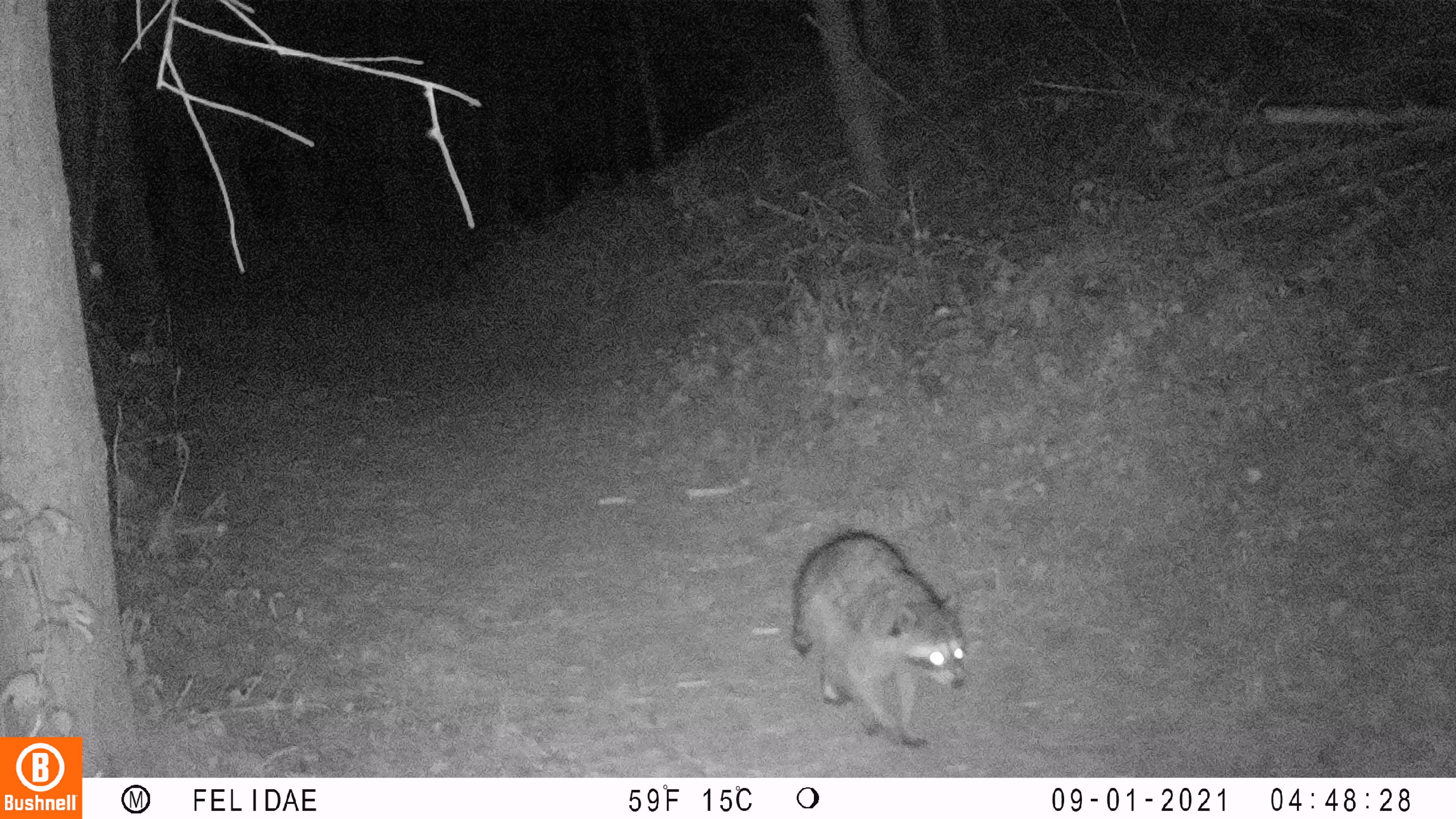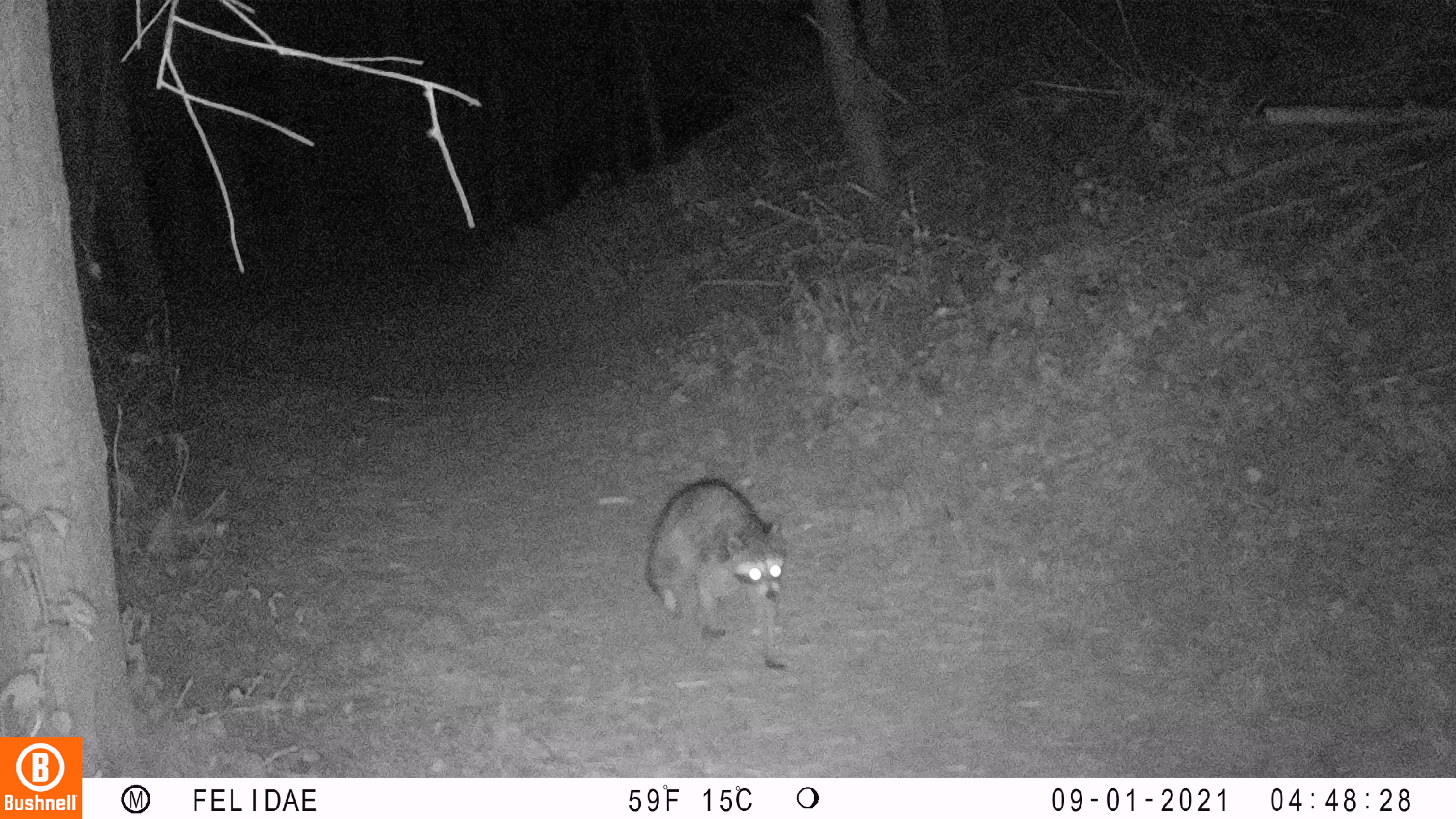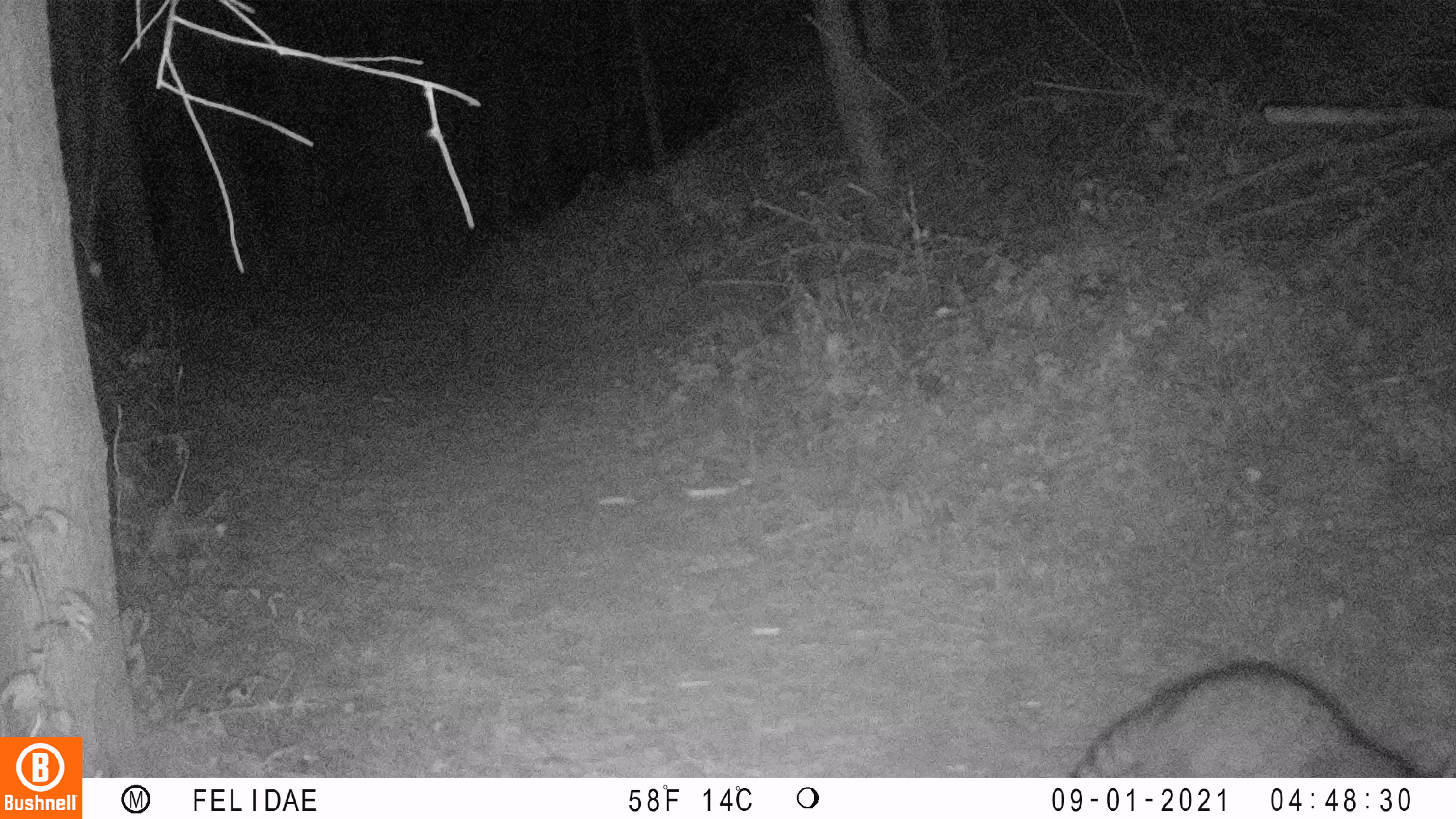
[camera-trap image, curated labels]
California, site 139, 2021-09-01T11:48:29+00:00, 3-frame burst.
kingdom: Animalia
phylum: Chordata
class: Mammalia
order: Carnivora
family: Procyonidae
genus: Procyon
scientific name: Procyon lotor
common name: raccoon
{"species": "raccoon (Procyon lotor)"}